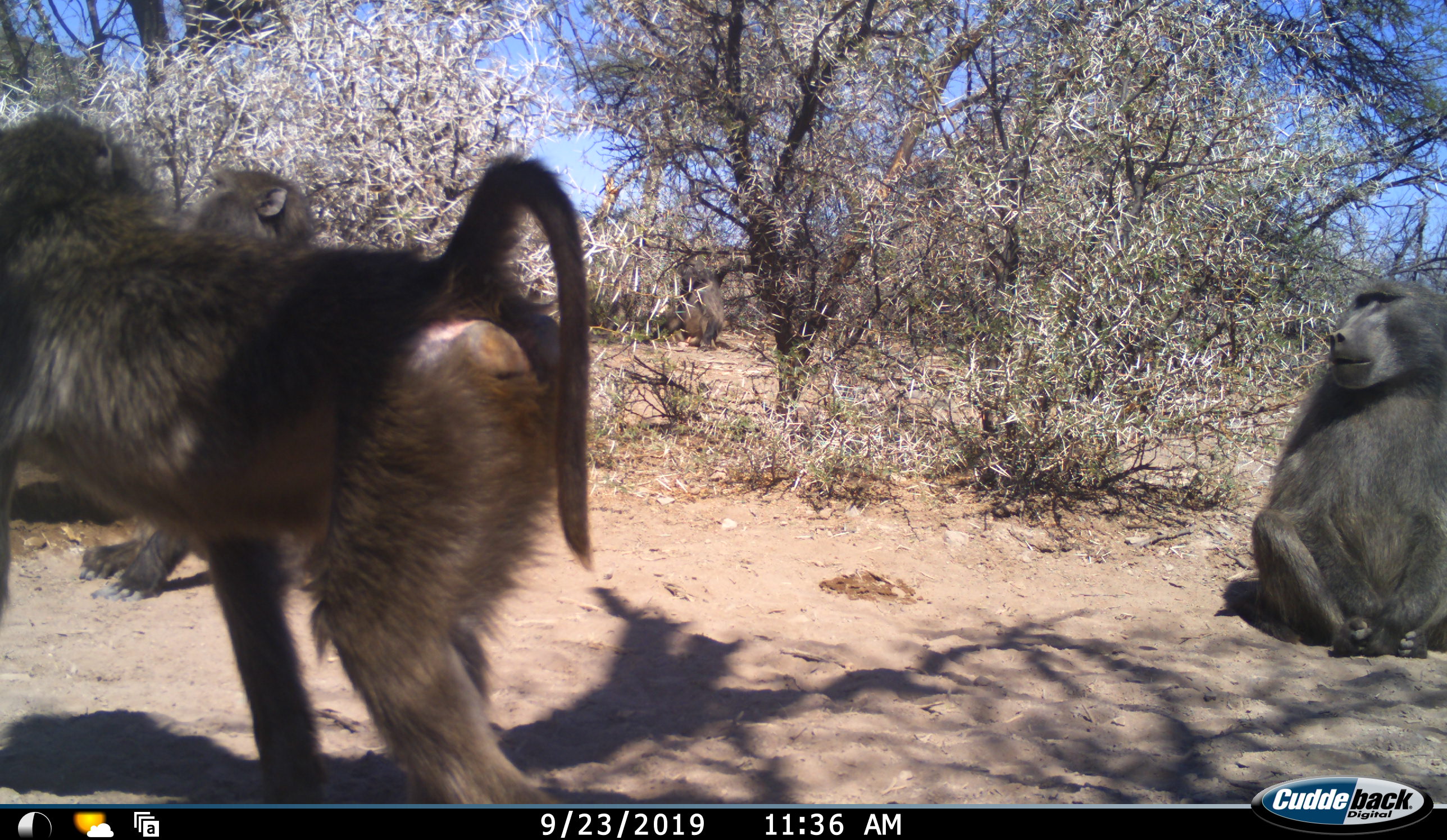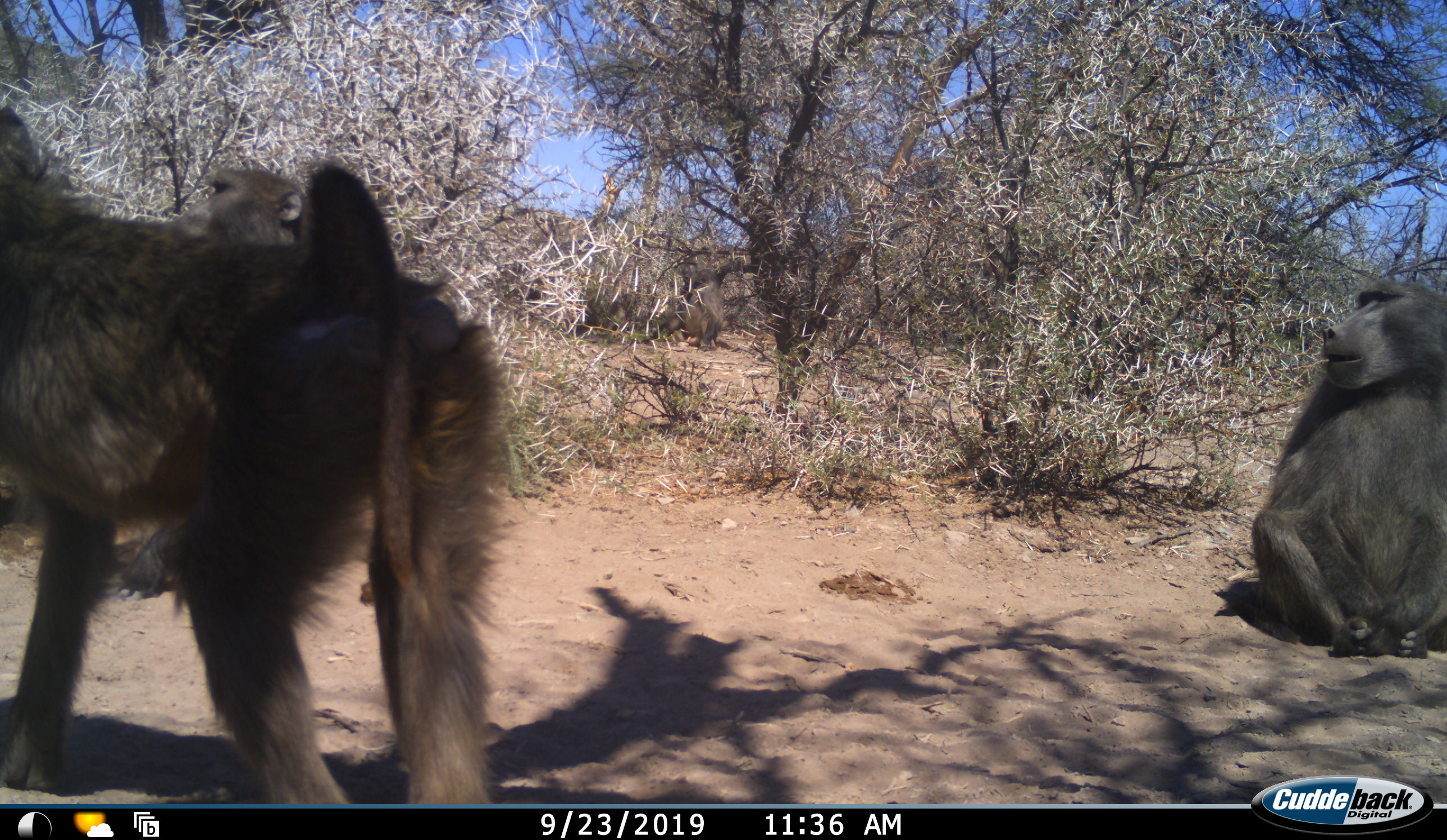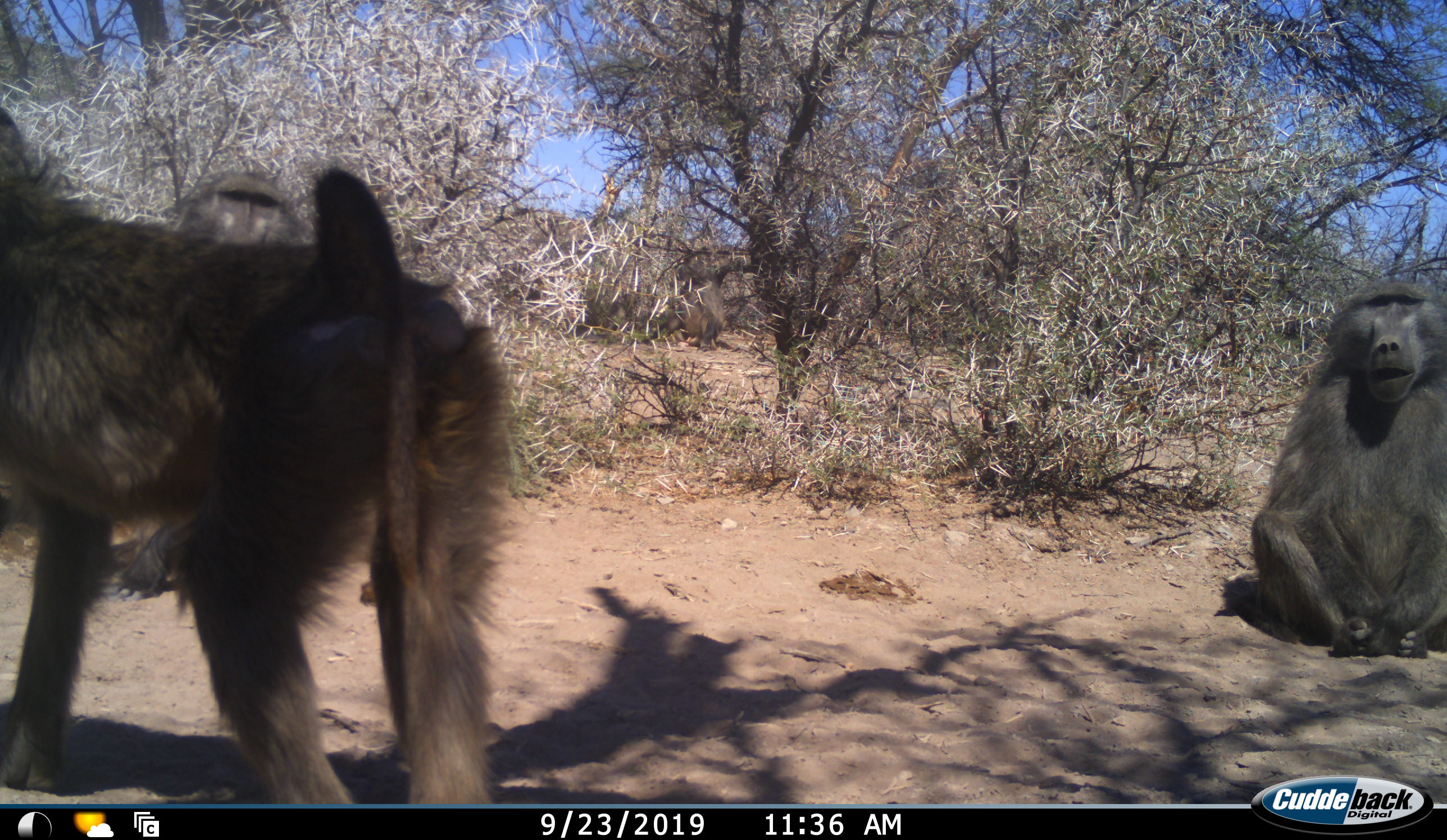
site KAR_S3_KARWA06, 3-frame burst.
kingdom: Animalia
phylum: Chordata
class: Mammalia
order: Primates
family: Cercopithecidae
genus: Papio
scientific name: Papio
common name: baboon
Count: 3.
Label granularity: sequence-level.